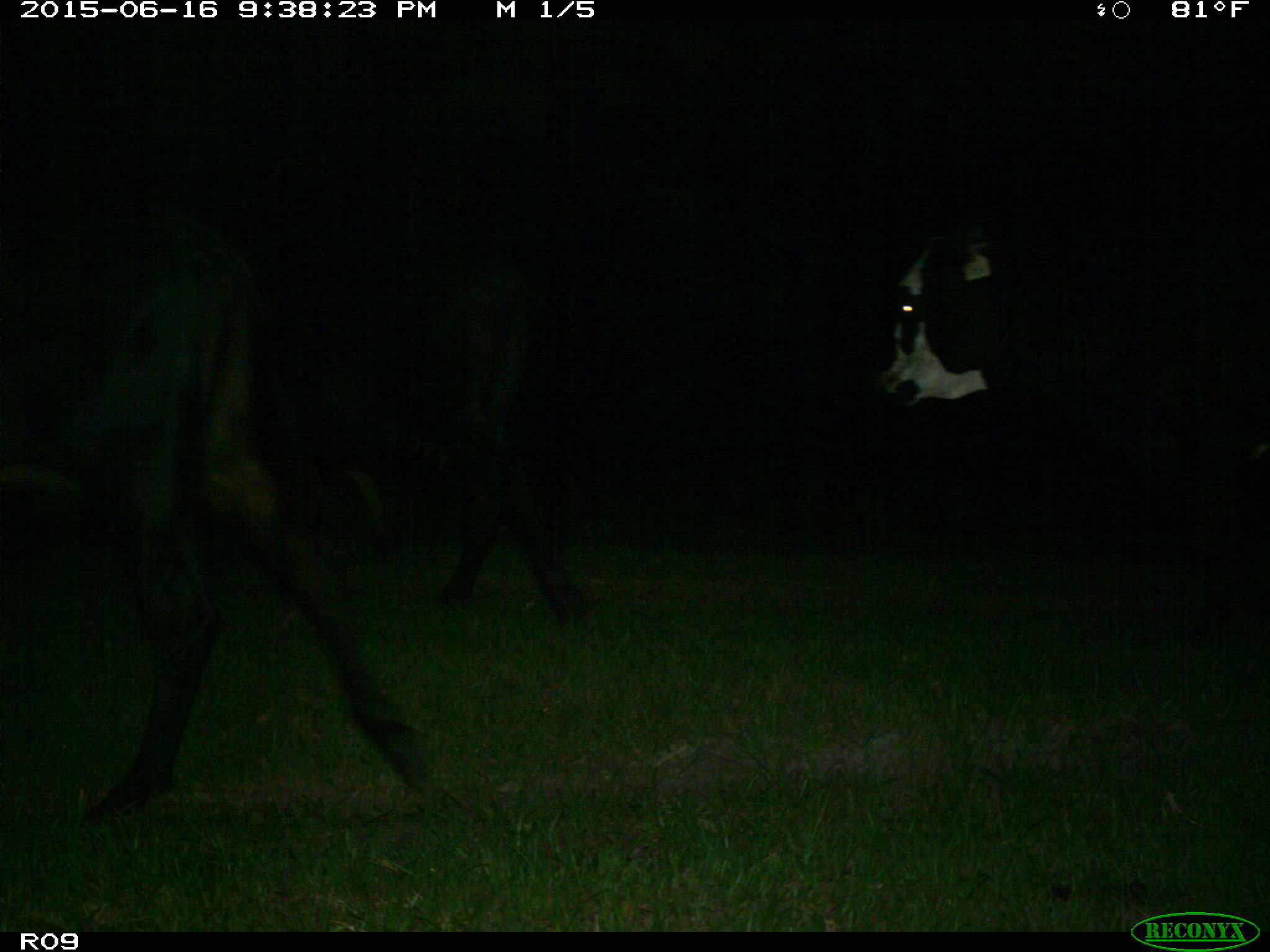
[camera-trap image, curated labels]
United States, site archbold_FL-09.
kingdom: Animalia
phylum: Chordata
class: Mammalia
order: Artiodactyla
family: Bovidae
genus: Bos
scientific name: Bos taurus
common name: domestic cow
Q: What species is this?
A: Bos taurus (domestic cow).